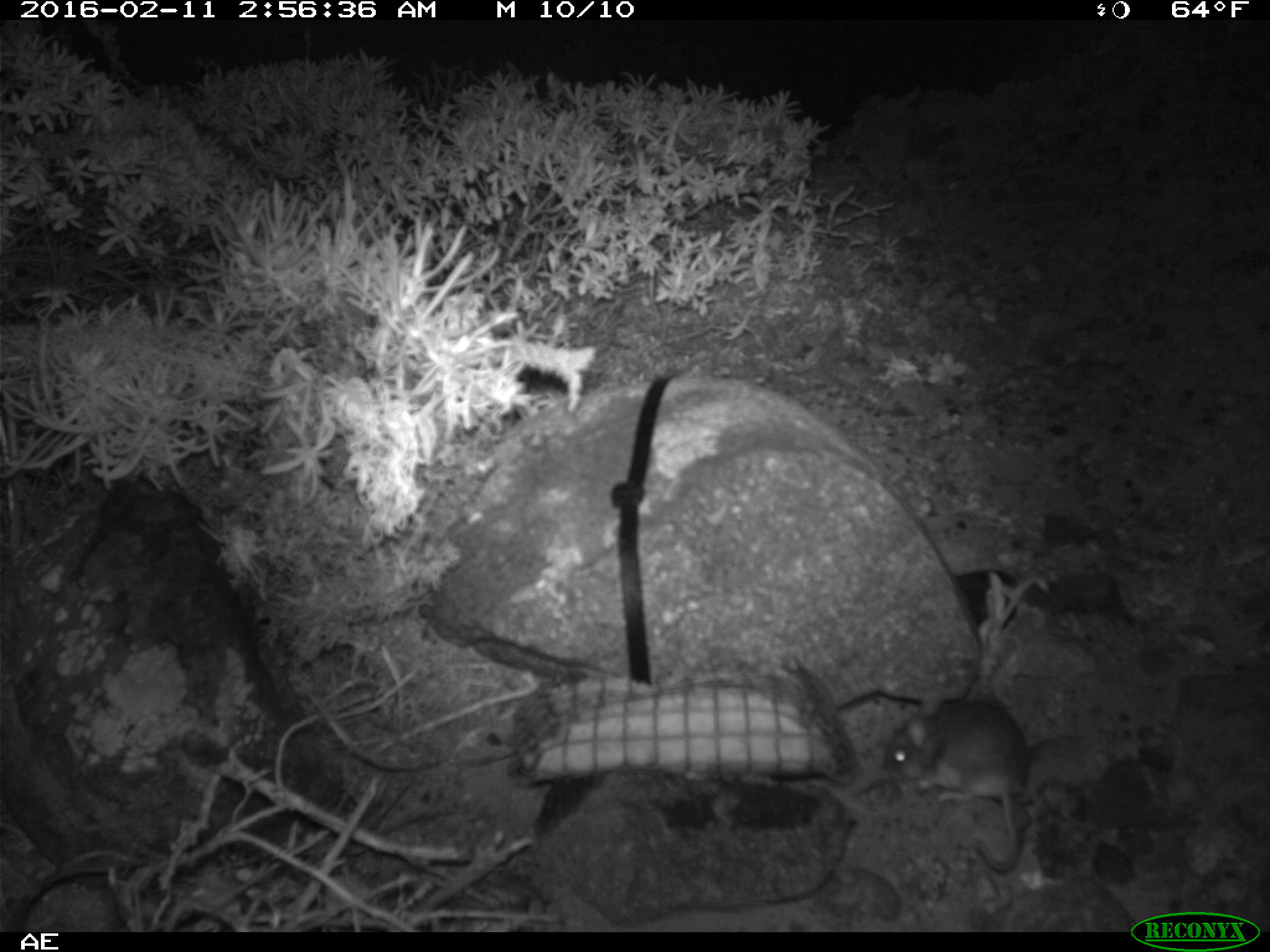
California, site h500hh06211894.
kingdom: Animalia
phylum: Chordata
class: Mammalia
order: Rodentia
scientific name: Rodentia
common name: rodent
Rodent (Rodentia).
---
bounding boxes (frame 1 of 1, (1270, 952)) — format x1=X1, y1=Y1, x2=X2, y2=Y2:
rodent: x1=879, y1=693, x2=1031, y2=875